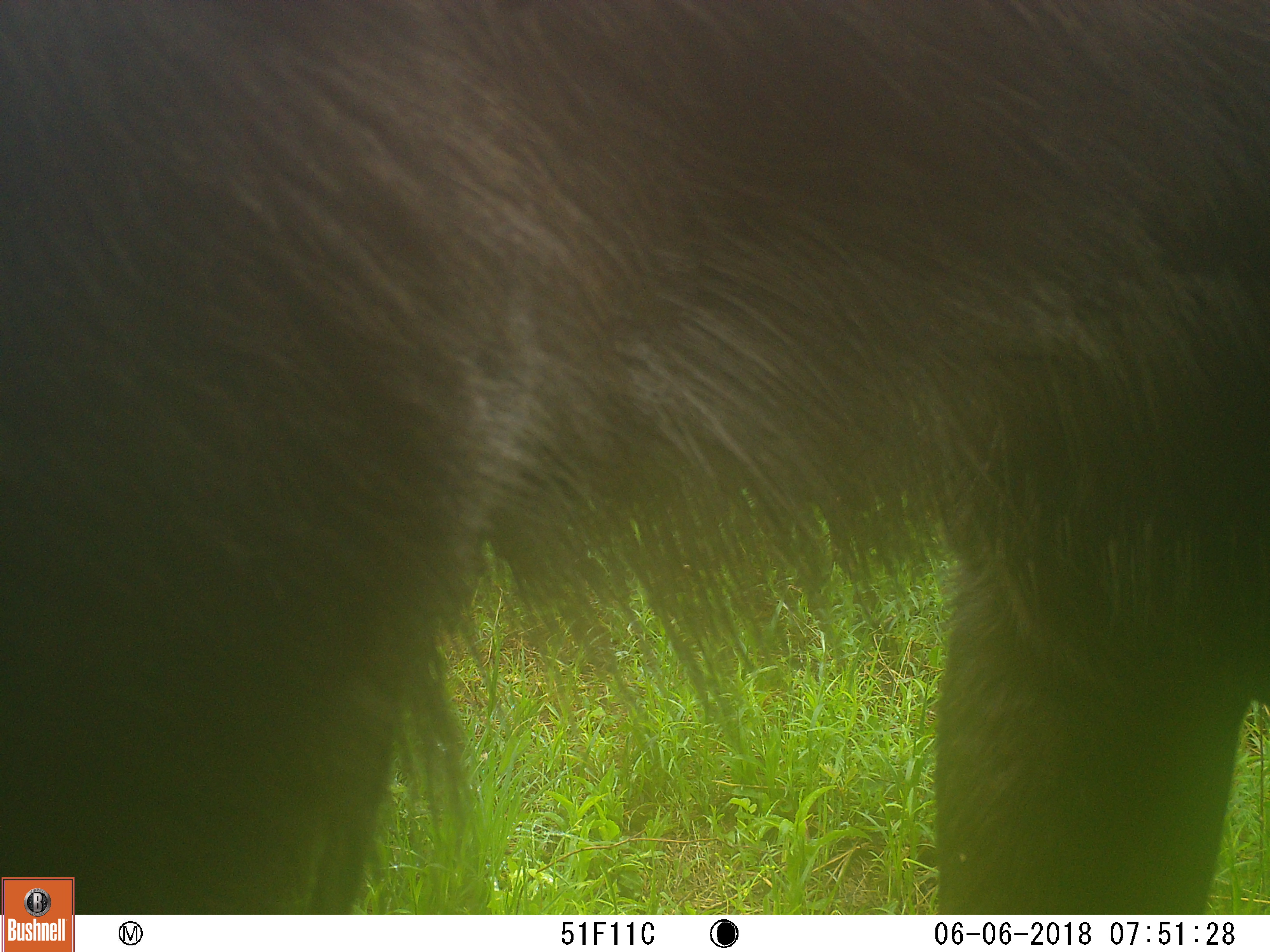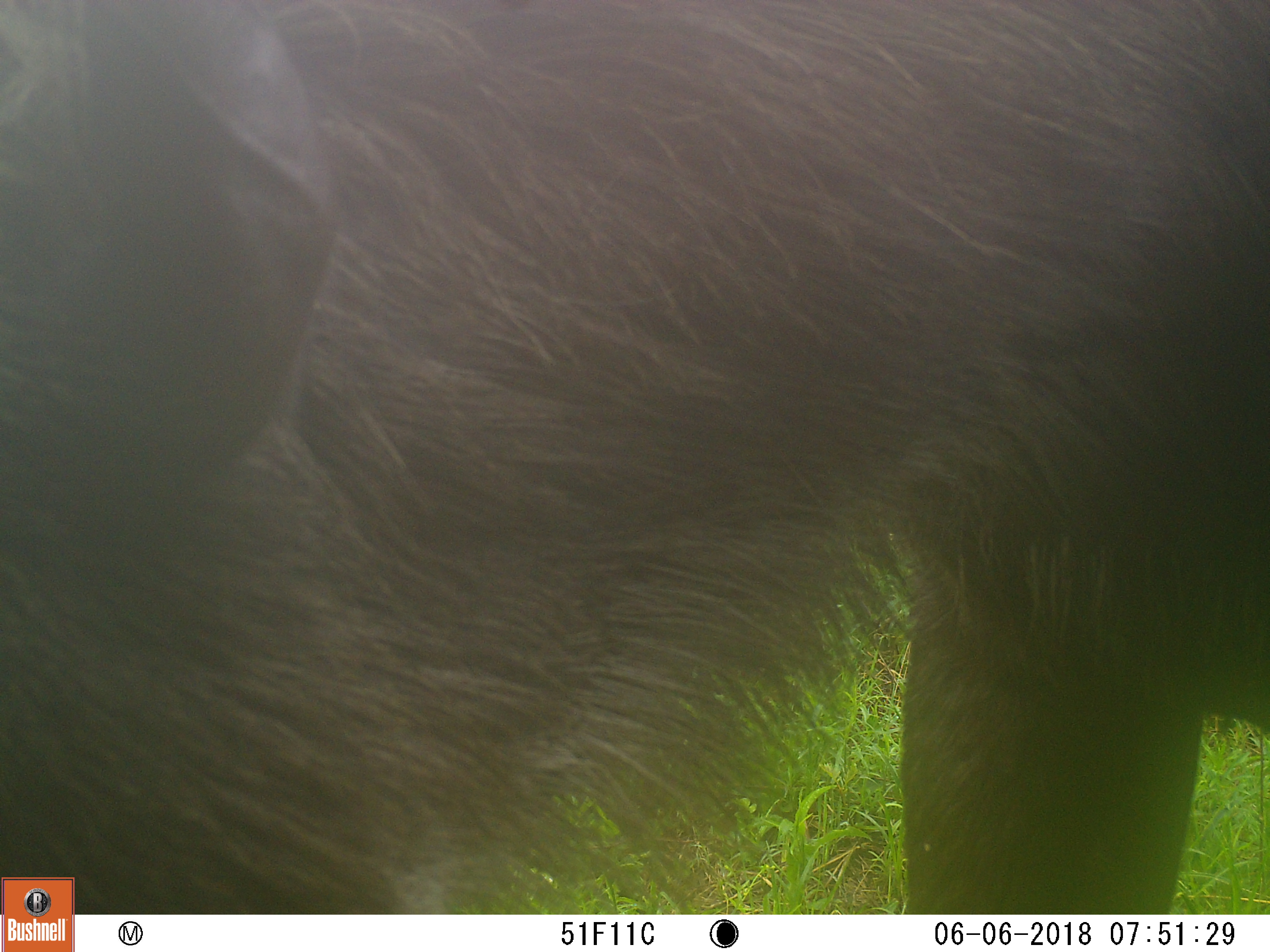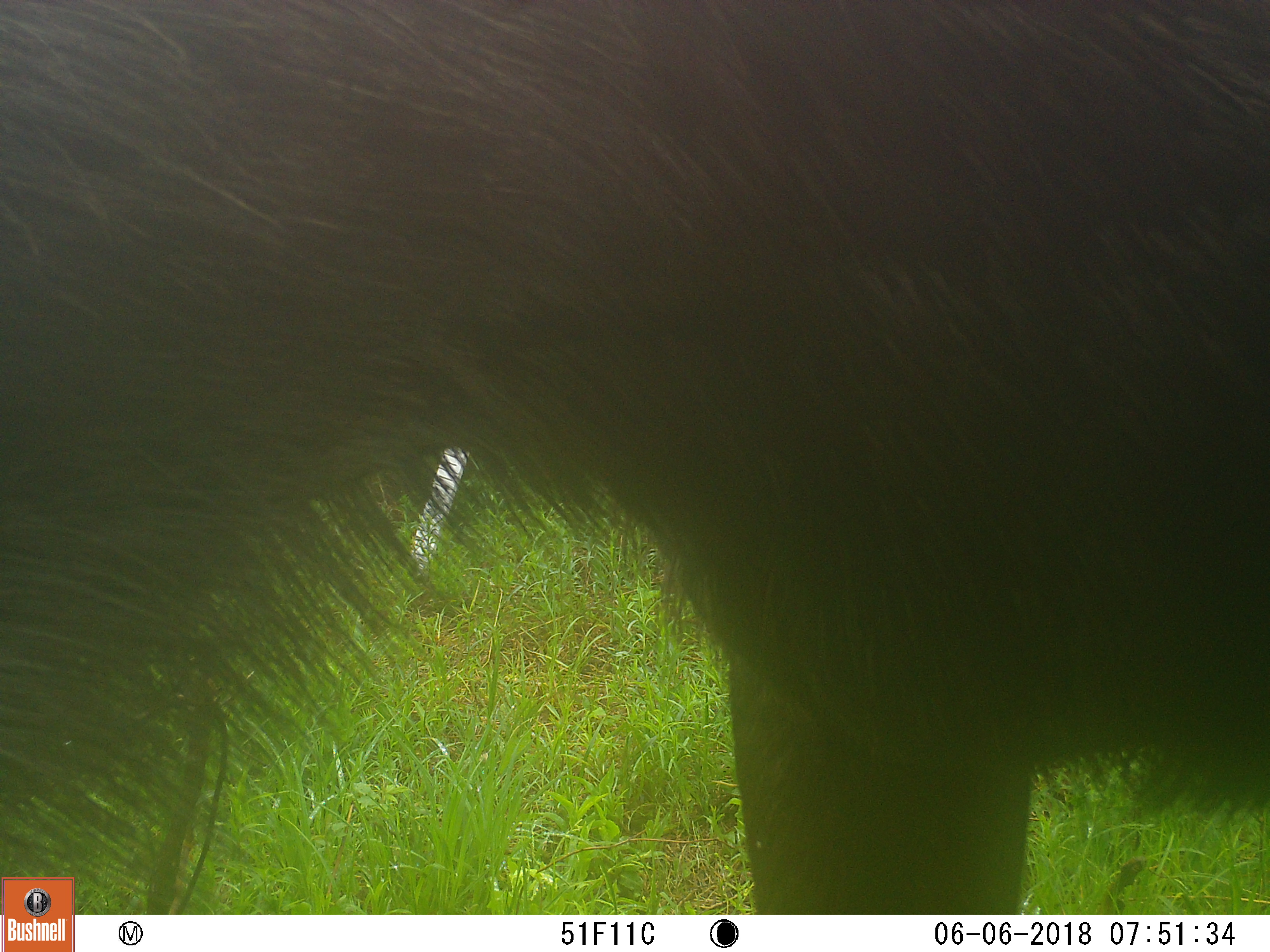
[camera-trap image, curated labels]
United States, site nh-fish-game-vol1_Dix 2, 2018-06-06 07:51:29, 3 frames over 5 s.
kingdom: Animalia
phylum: Chordata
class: Mammalia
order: Artiodactyla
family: Cervidae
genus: Alces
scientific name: Alces alces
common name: moose